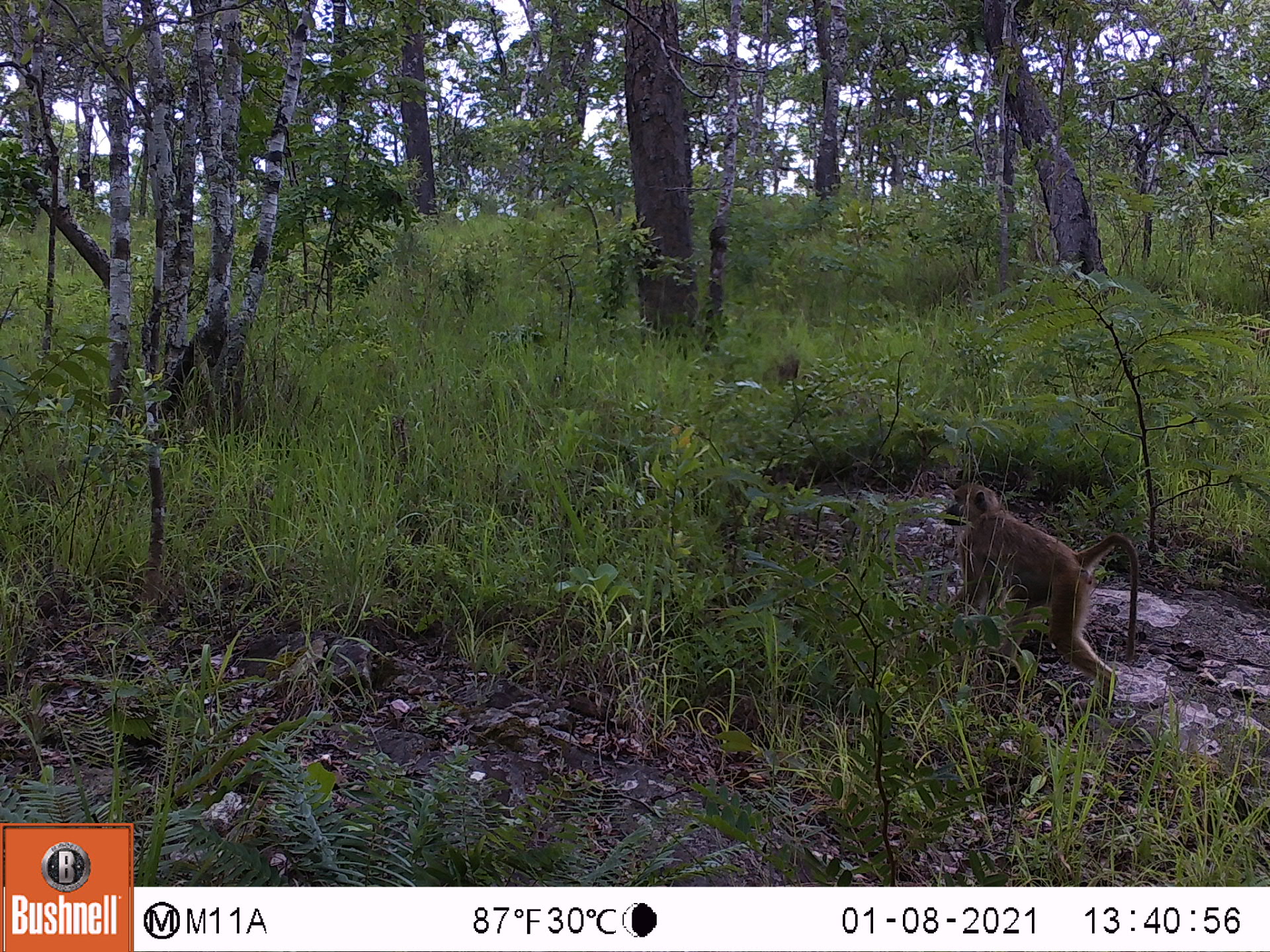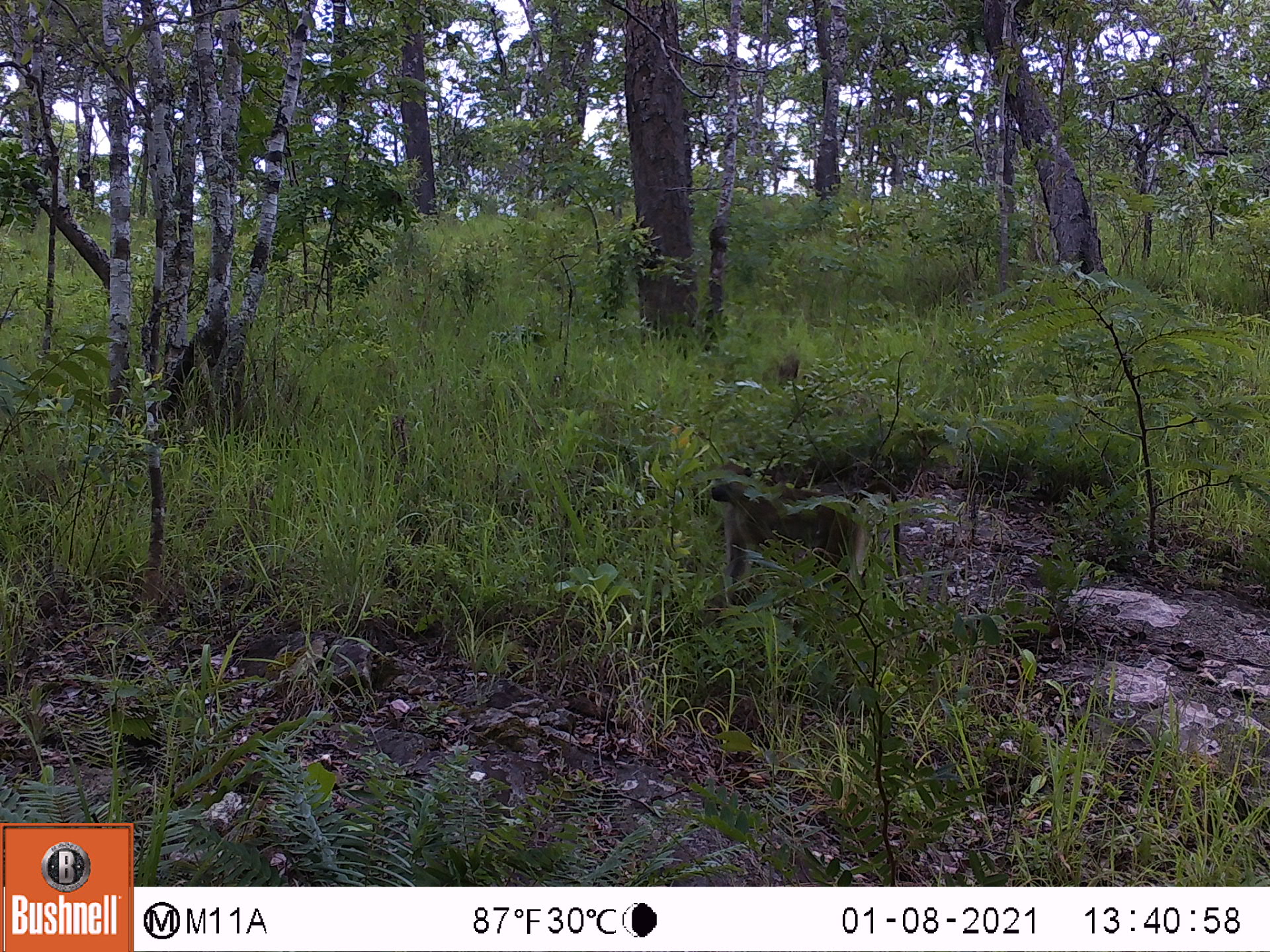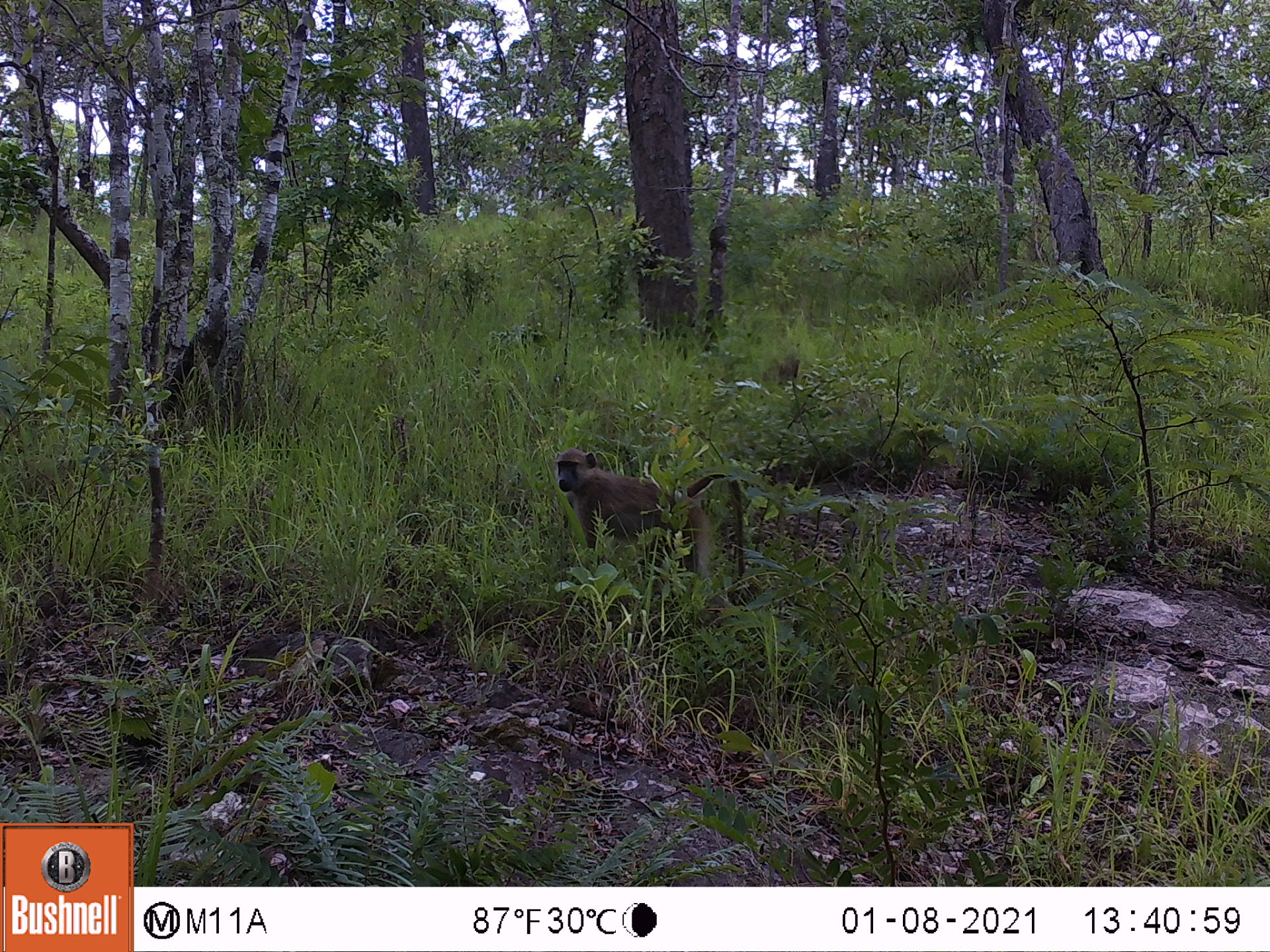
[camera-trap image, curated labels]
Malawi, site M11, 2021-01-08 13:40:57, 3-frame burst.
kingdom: Animalia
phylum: Chordata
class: Mammalia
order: Primates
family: Cercopithecidae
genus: Papio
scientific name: Papio cynocephalus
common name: yellow baboon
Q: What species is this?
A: Yellow baboon (Papio cynocephalus).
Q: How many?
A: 1.